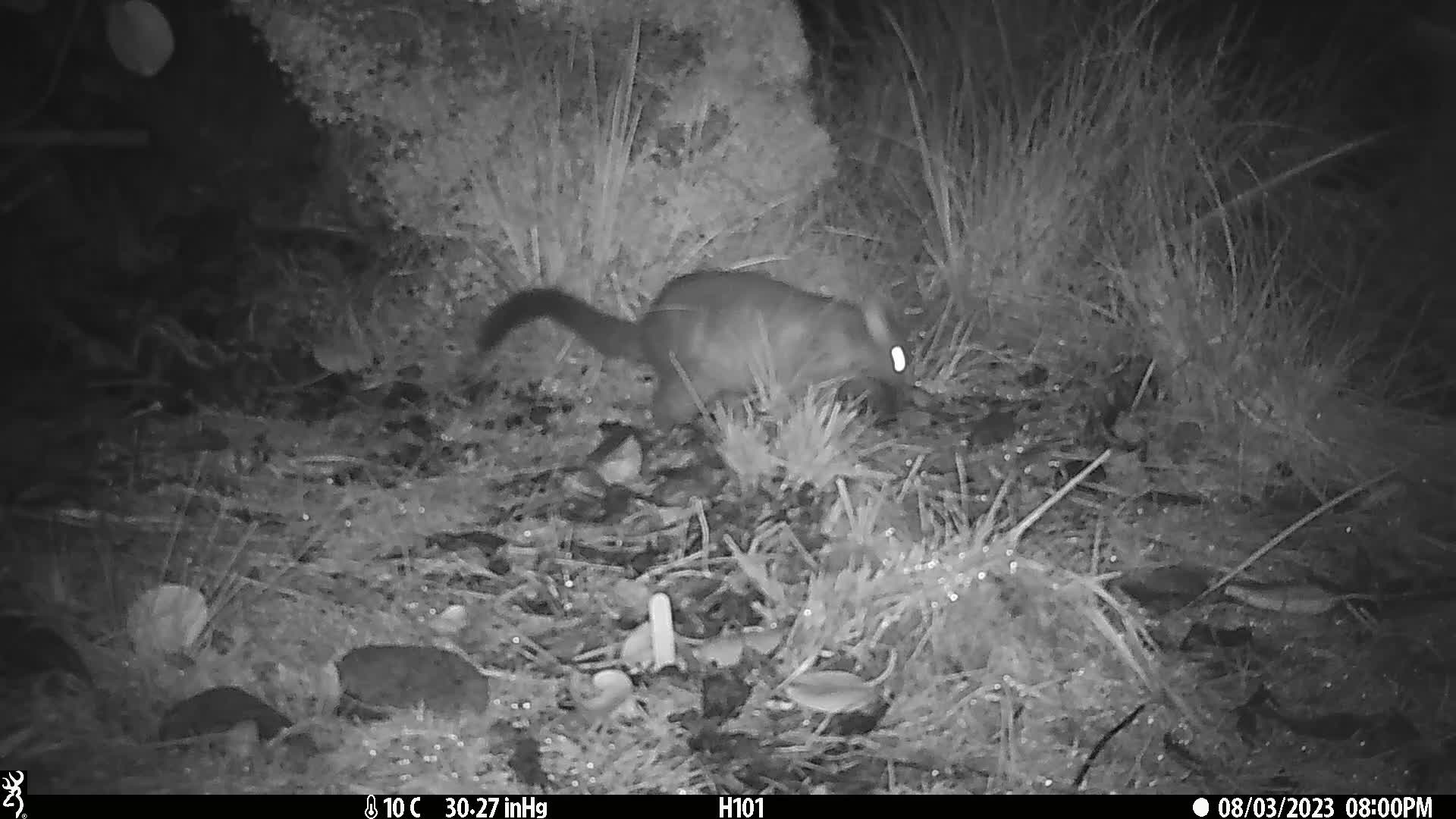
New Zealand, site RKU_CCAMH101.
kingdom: Animalia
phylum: Chordata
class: Mammalia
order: Diprotodontia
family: Phalangeridae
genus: Trichosurus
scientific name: Trichosurus vulpecula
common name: common brushtail possum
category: possum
Possum (common brushtail possum) (Trichosurus vulpecula).